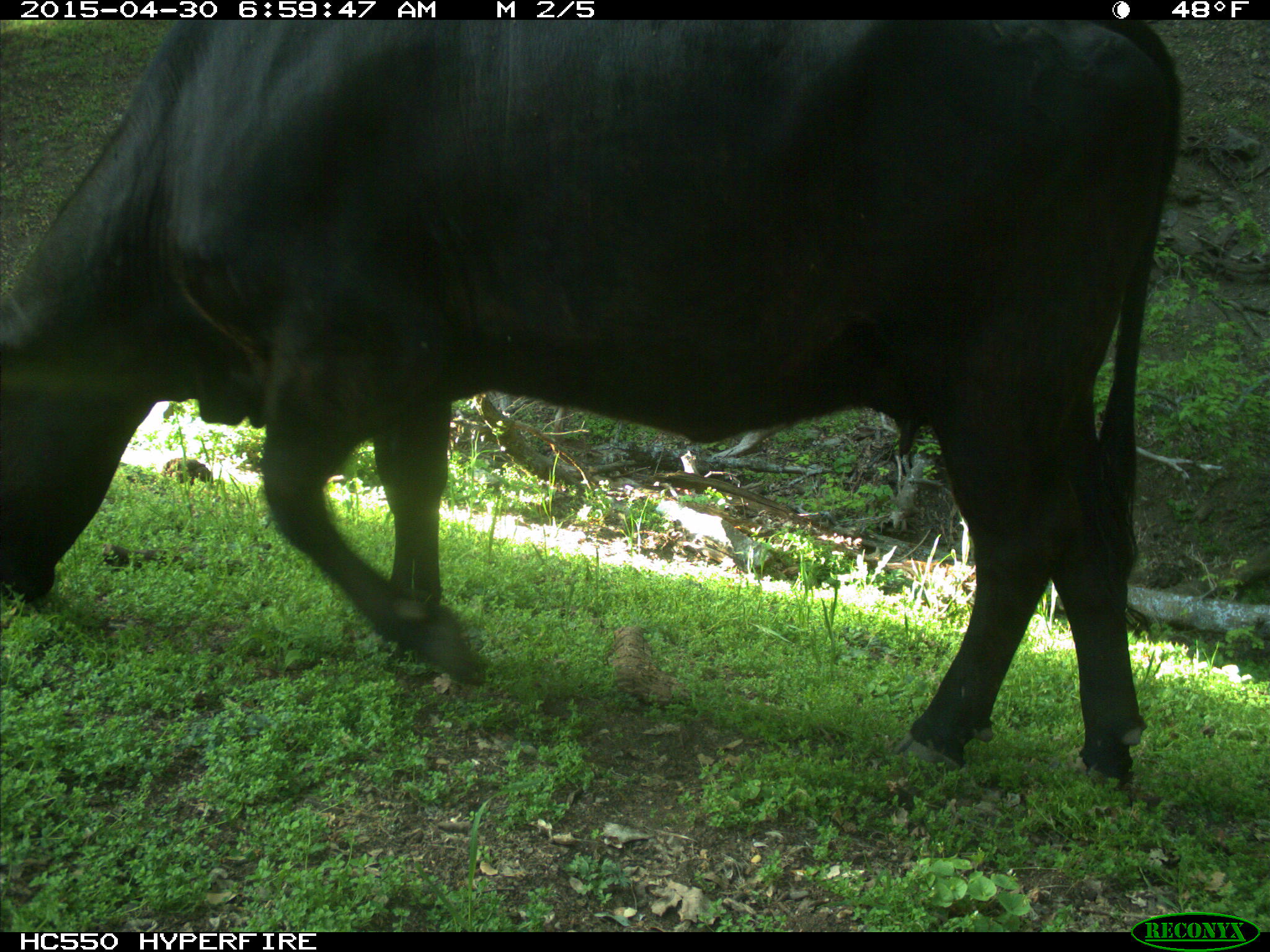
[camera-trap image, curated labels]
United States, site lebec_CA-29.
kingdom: Animalia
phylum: Chordata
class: Mammalia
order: Artiodactyla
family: Bovidae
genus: Bos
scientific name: Bos taurus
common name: domestic cow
Bos taurus (domestic cow).